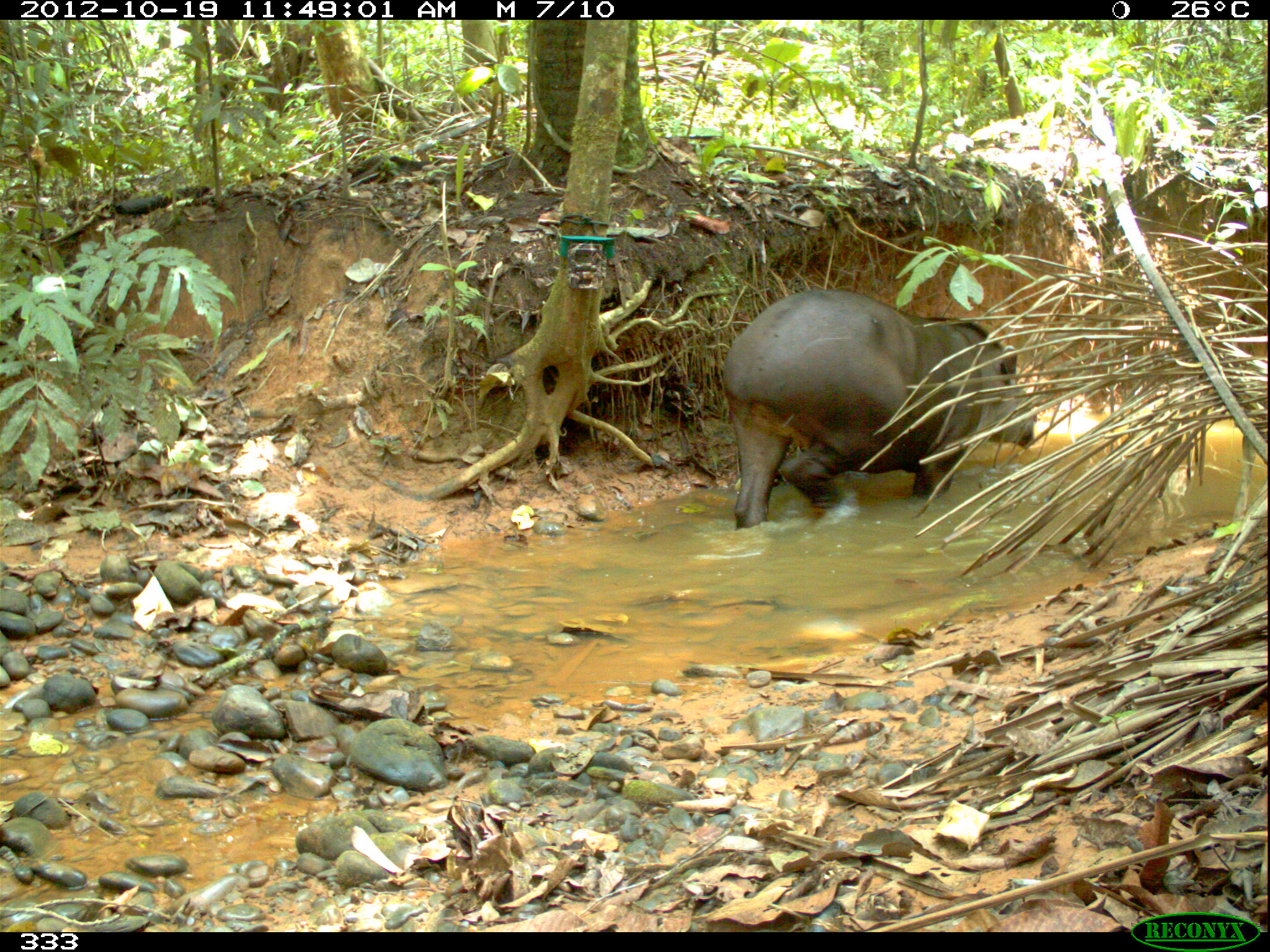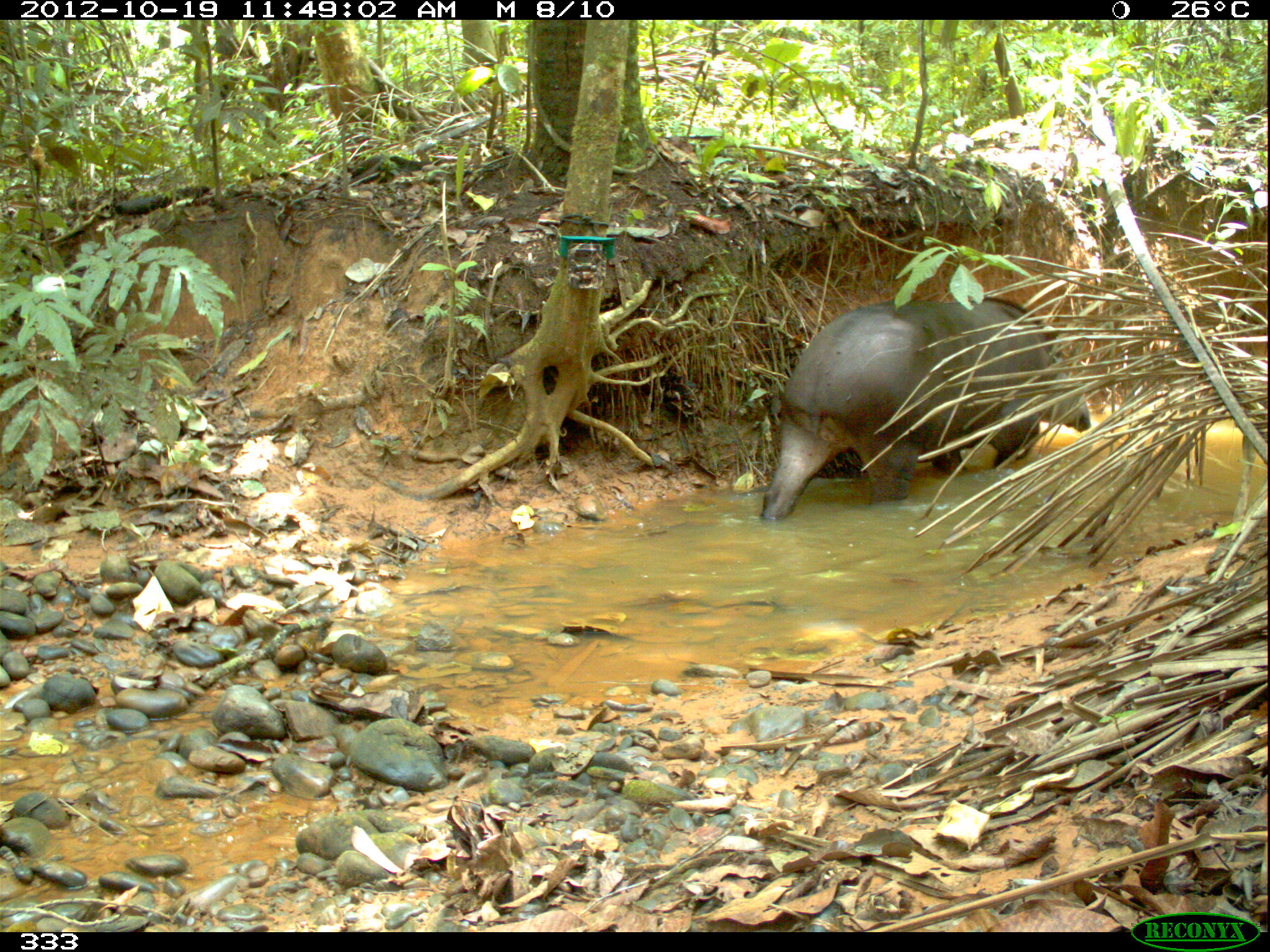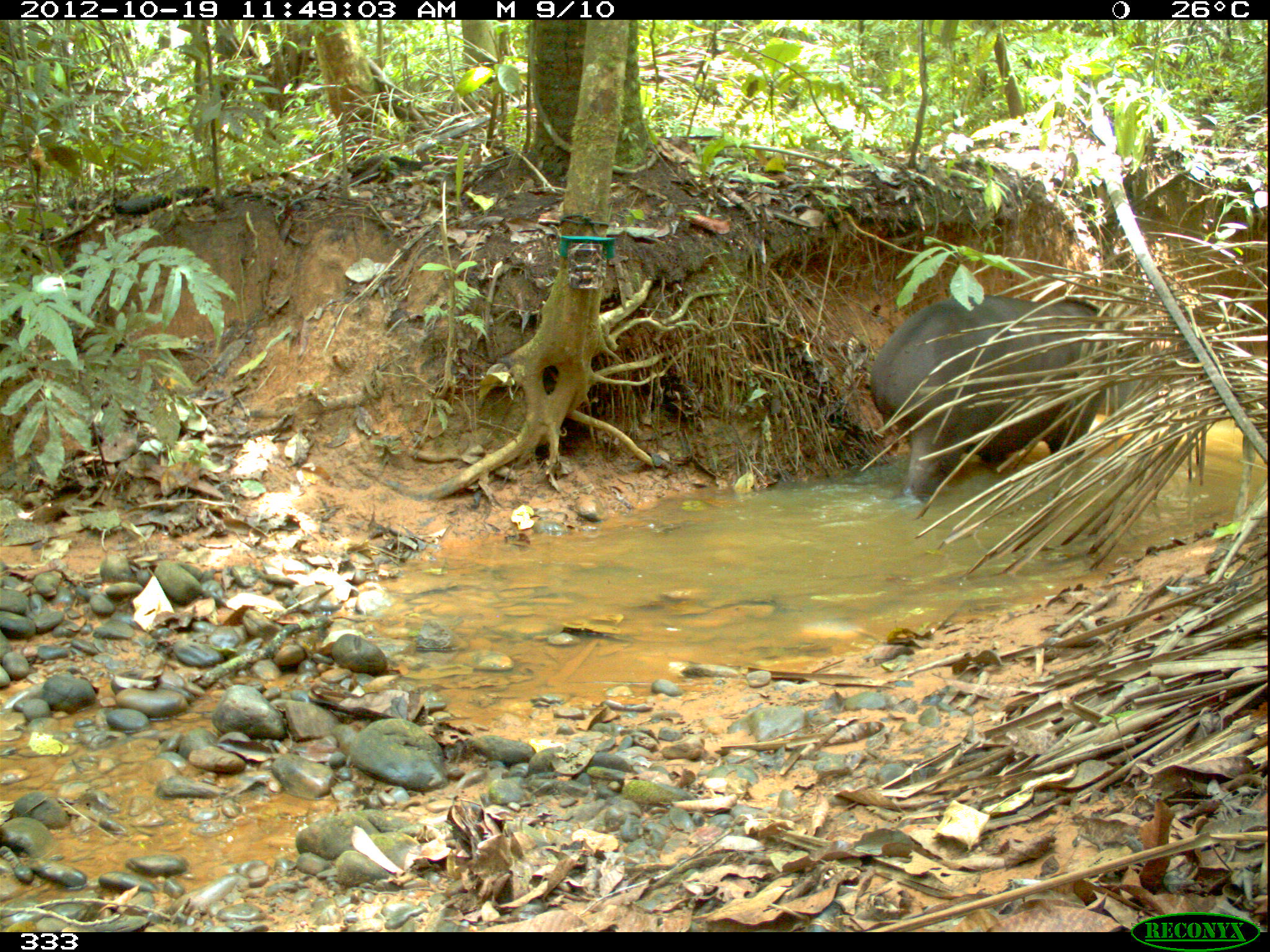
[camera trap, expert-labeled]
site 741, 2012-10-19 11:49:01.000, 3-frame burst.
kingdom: Animalia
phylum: Chordata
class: Mammalia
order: Perissodactyla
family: Tapiridae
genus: Tapirus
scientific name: Tapirus terrestris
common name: south american tapir